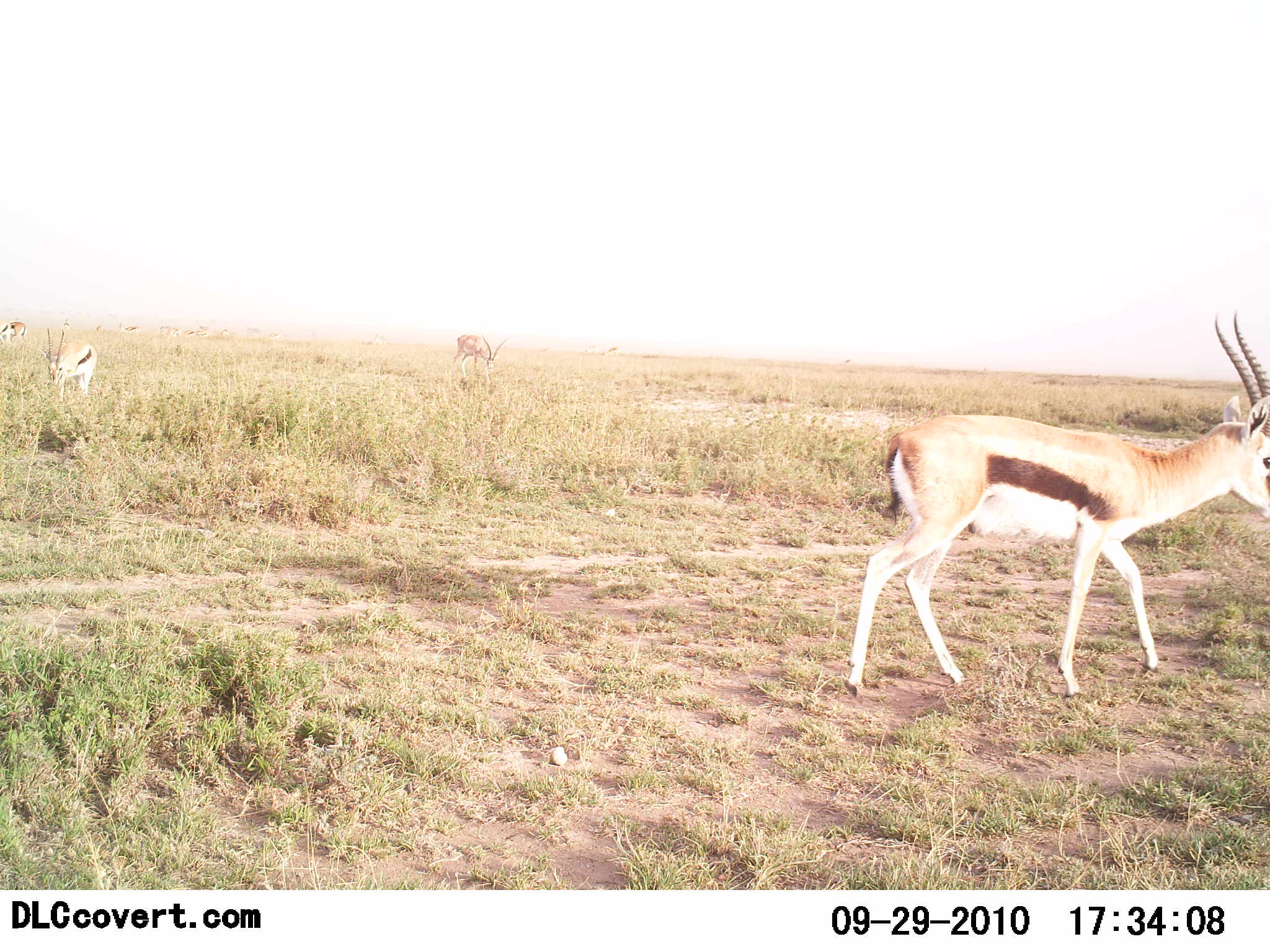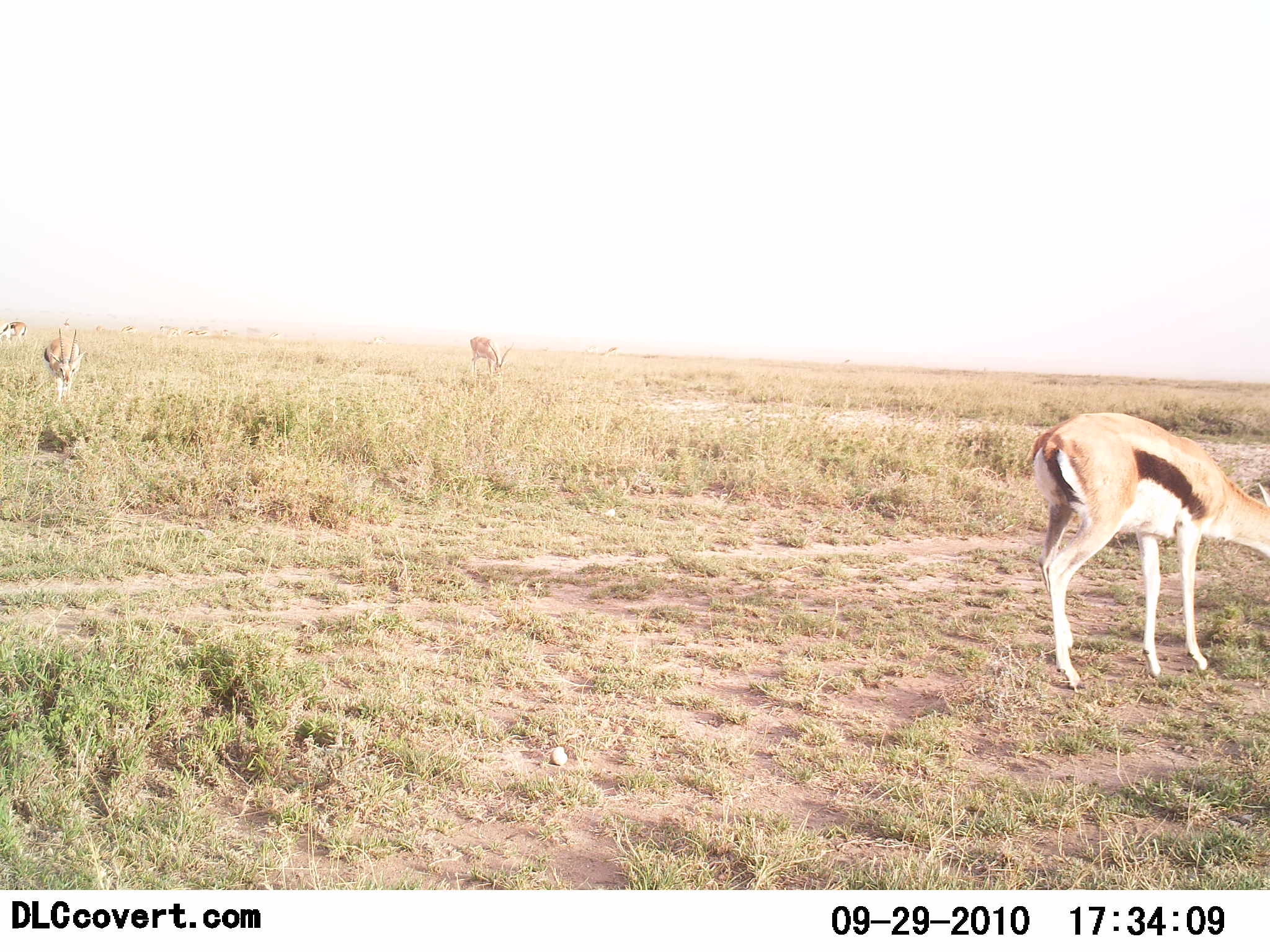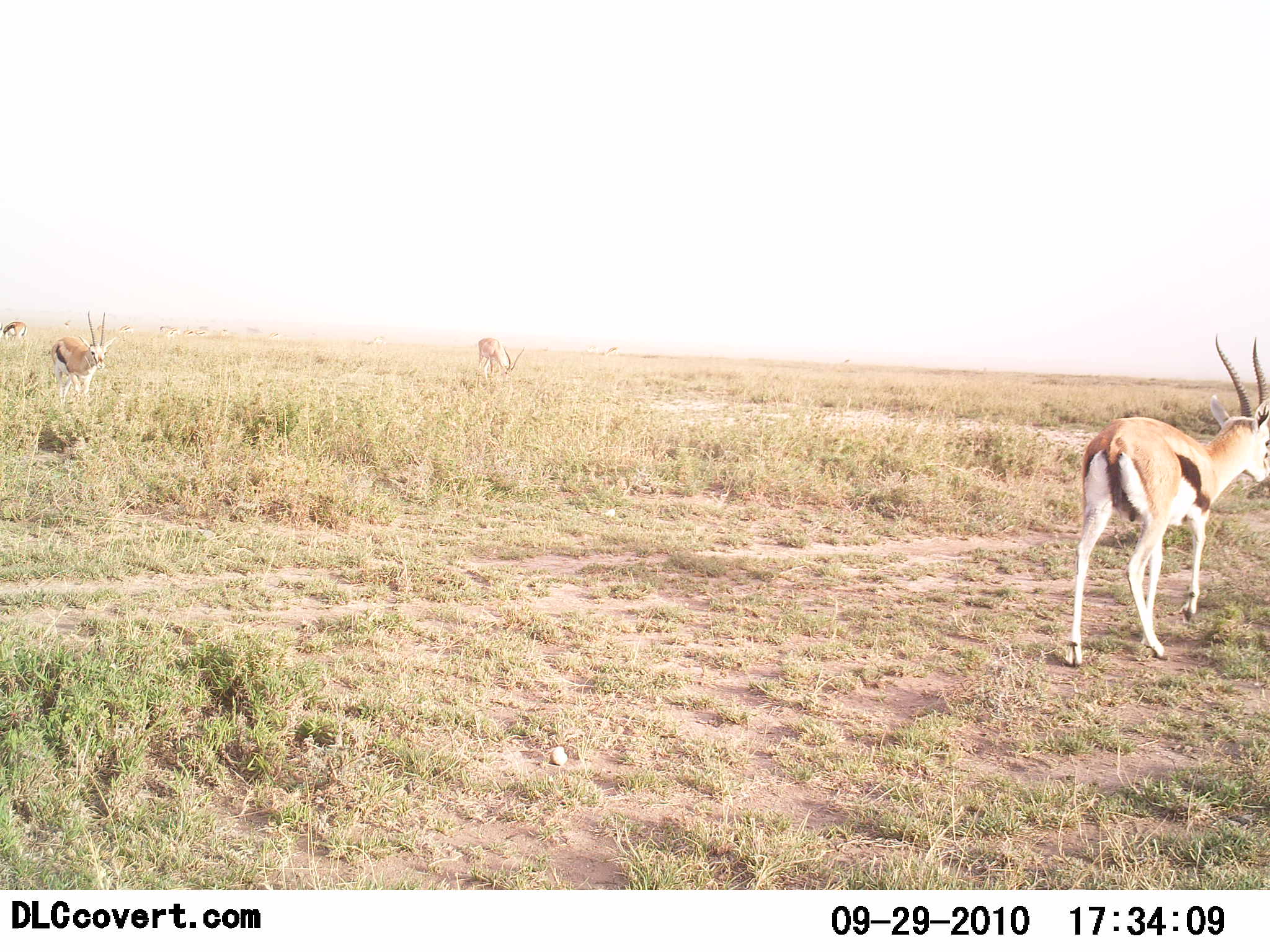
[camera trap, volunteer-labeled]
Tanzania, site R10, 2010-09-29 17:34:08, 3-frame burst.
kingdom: Animalia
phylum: Chordata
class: Mammalia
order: Artiodactyla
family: Bovidae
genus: Eudorcas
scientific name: Eudorcas thomsonii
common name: thomson's gazelle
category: gazellethomsons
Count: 4.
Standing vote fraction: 30%.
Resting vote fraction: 0%.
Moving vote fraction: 30%.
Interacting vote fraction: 0%.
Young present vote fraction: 0%.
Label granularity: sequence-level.